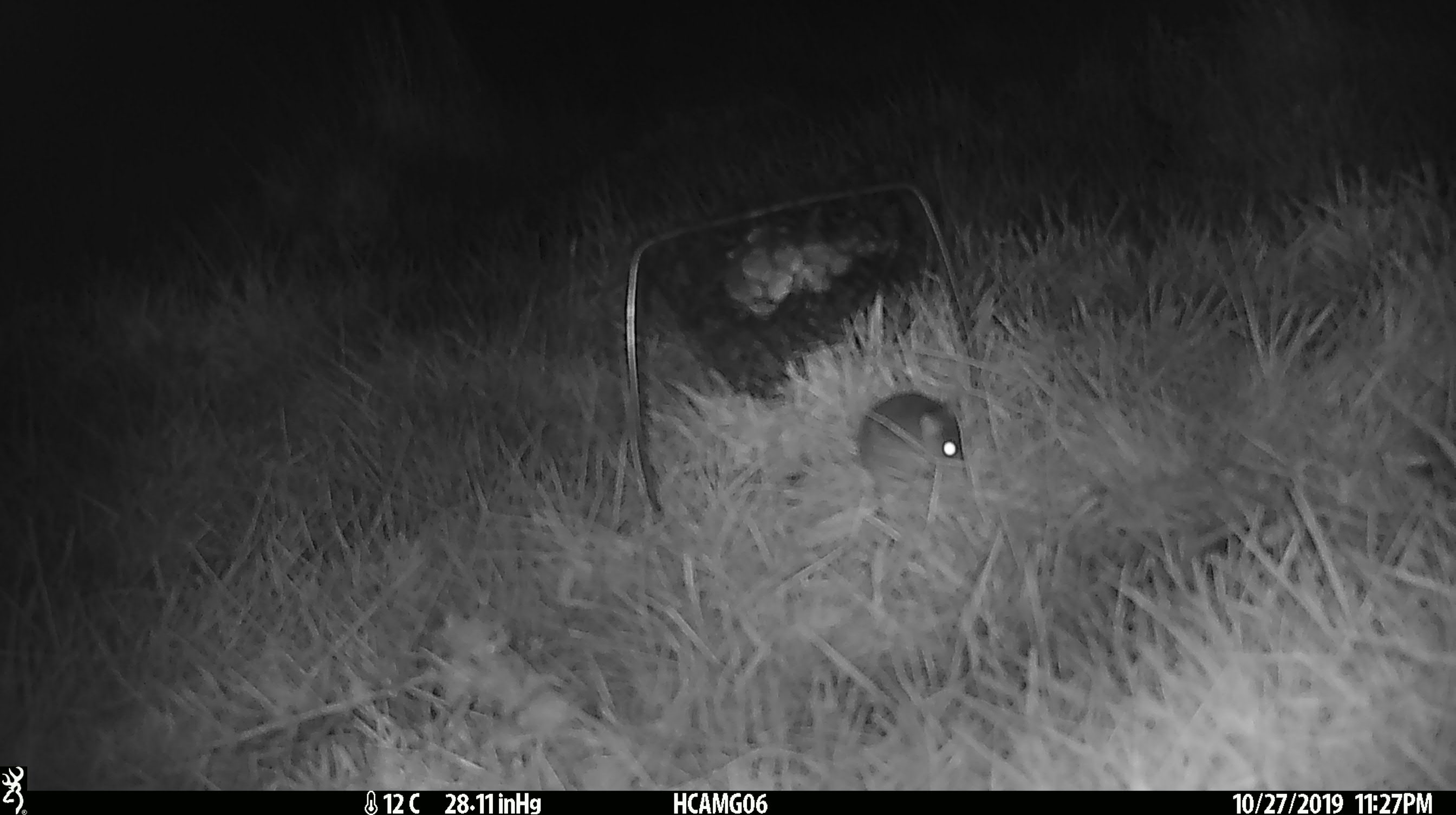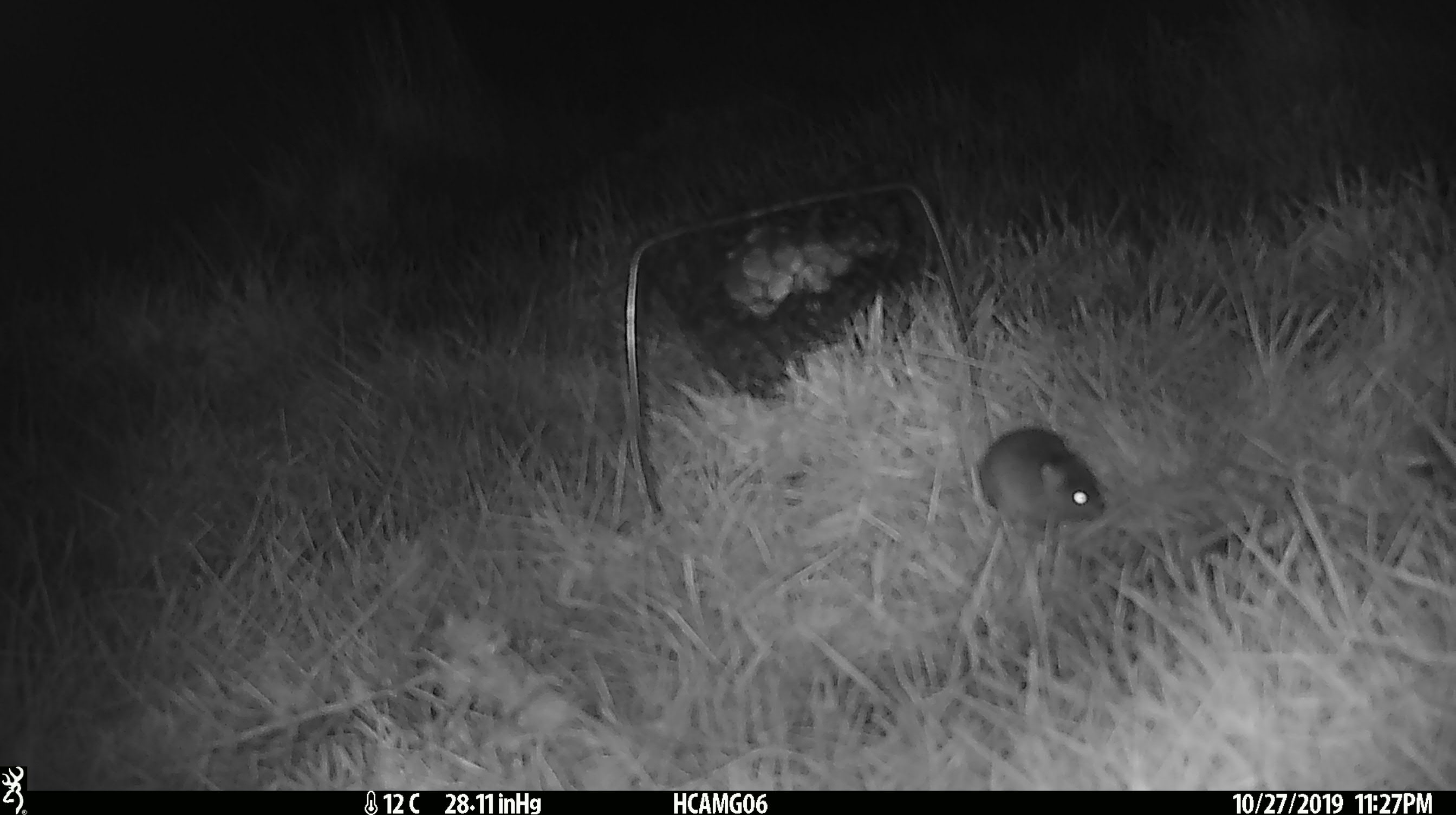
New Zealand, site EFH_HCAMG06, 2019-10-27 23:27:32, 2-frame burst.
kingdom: Animalia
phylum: Chordata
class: Mammalia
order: Rodentia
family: Muridae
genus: Mus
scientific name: Mus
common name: mouse